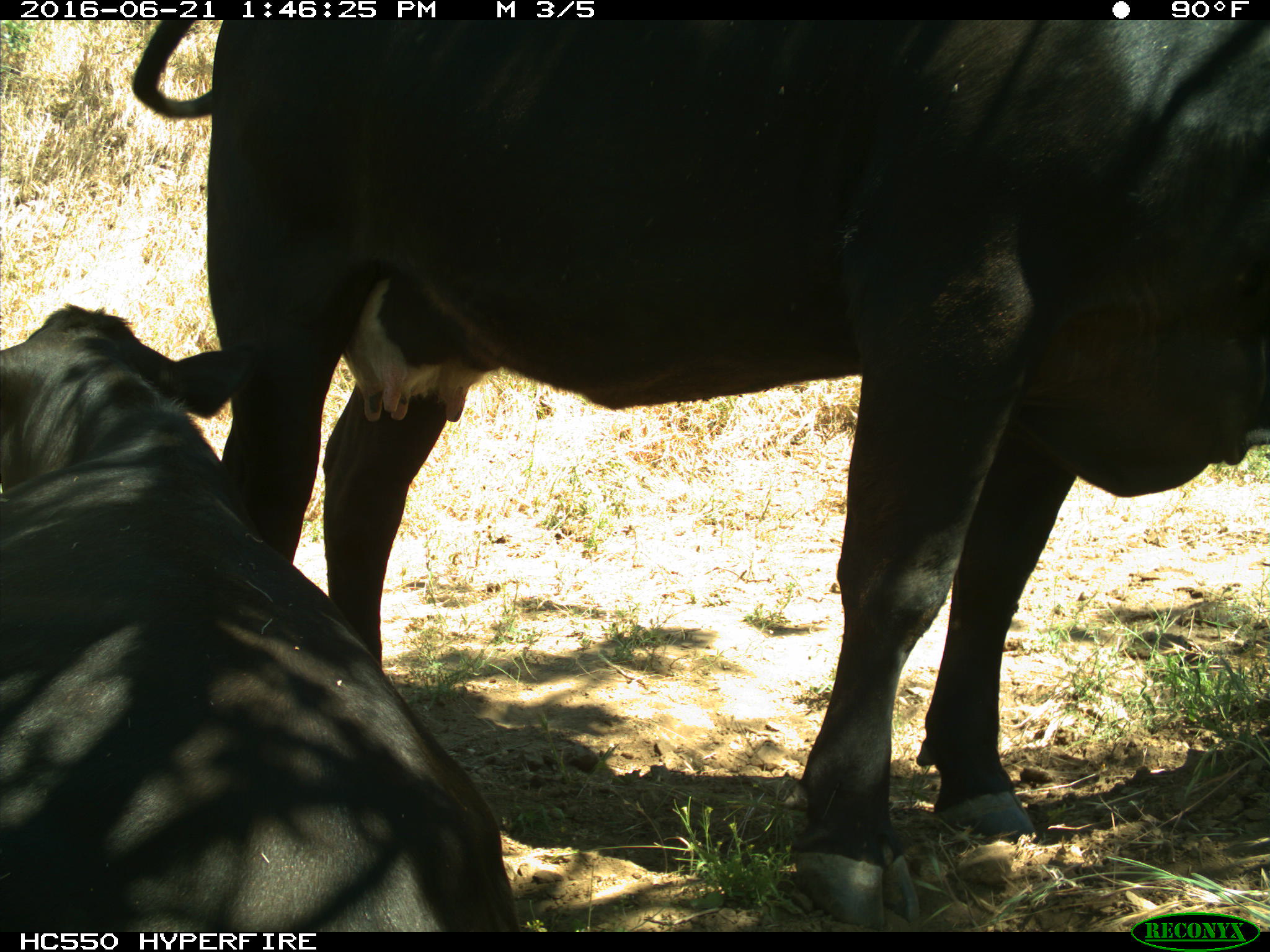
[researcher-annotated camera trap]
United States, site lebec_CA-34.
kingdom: Animalia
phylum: Chordata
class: Mammalia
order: Artiodactyla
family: Bovidae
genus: Bos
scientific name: Bos taurus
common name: domestic cow